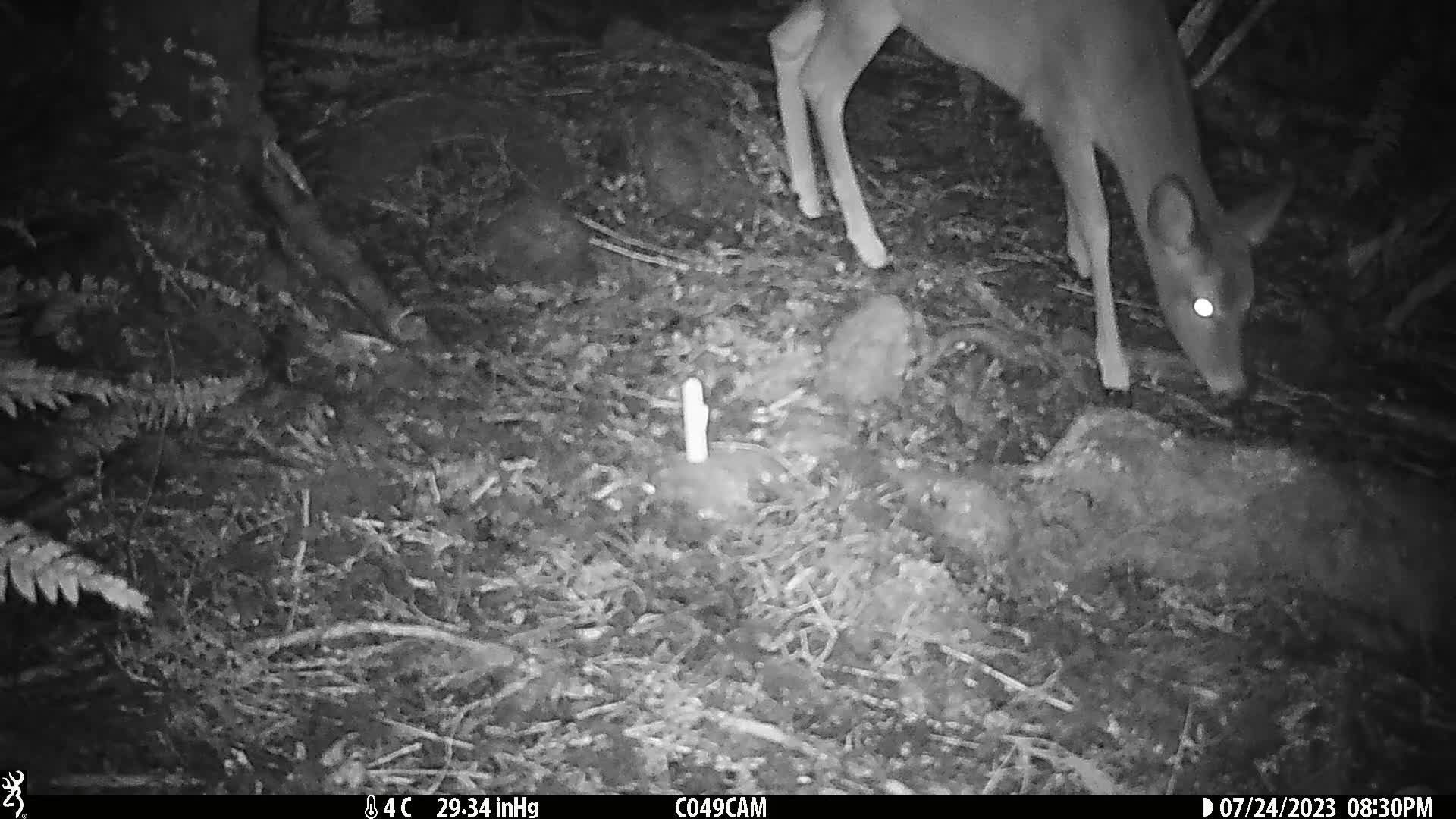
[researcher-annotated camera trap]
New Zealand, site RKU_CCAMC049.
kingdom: Animalia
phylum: Chordata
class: Mammalia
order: Artiodactyla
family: Cervidae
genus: Odocoileus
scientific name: Odocoileus virginianus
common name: white-tailed deer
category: white tailed deer